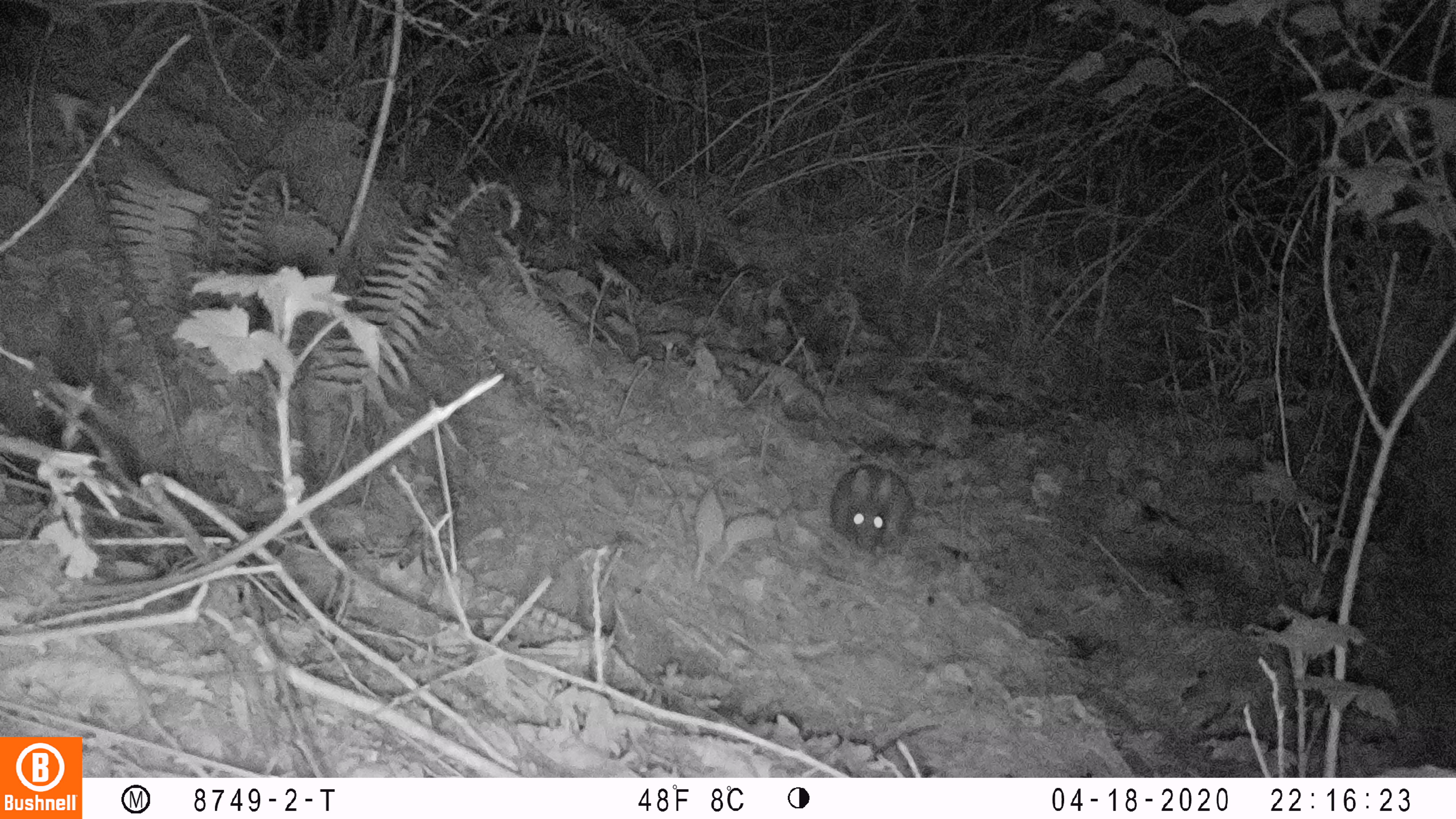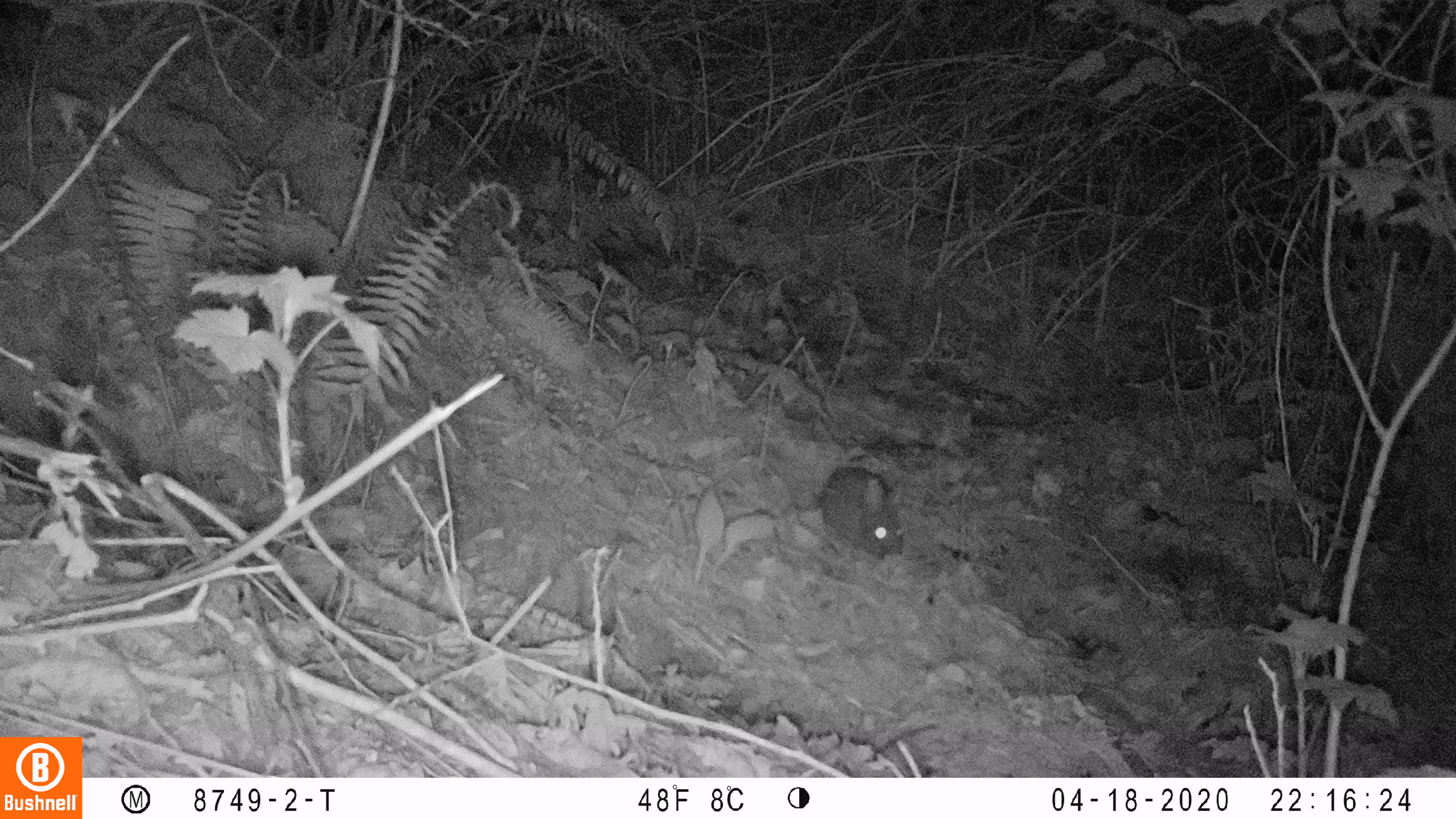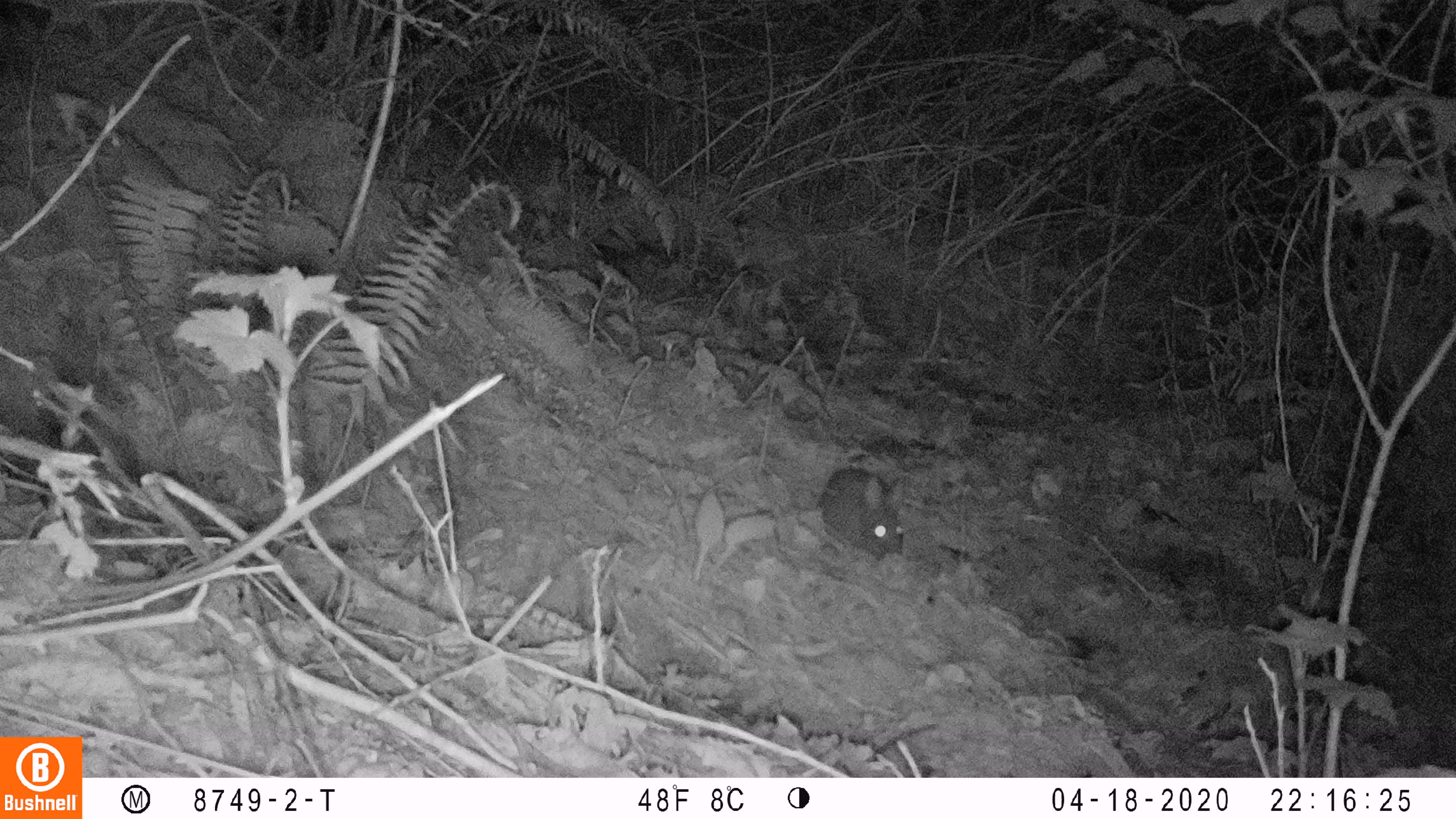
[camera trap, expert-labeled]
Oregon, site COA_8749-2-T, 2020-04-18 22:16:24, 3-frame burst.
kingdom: Animalia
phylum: Chordata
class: Mammalia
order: Lagomorpha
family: Leporidae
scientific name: Leporidae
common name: hares and rabbits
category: leporidae family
Leporidae family (hares and rabbits) (Leporidae).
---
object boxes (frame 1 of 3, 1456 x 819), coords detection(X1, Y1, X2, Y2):
leporidae family: detection(824, 461, 916, 561)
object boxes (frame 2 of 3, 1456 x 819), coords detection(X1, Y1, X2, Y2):
leporidae family: detection(815, 462, 906, 561)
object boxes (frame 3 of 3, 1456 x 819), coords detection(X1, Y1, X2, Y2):
leporidae family: detection(816, 462, 905, 561)